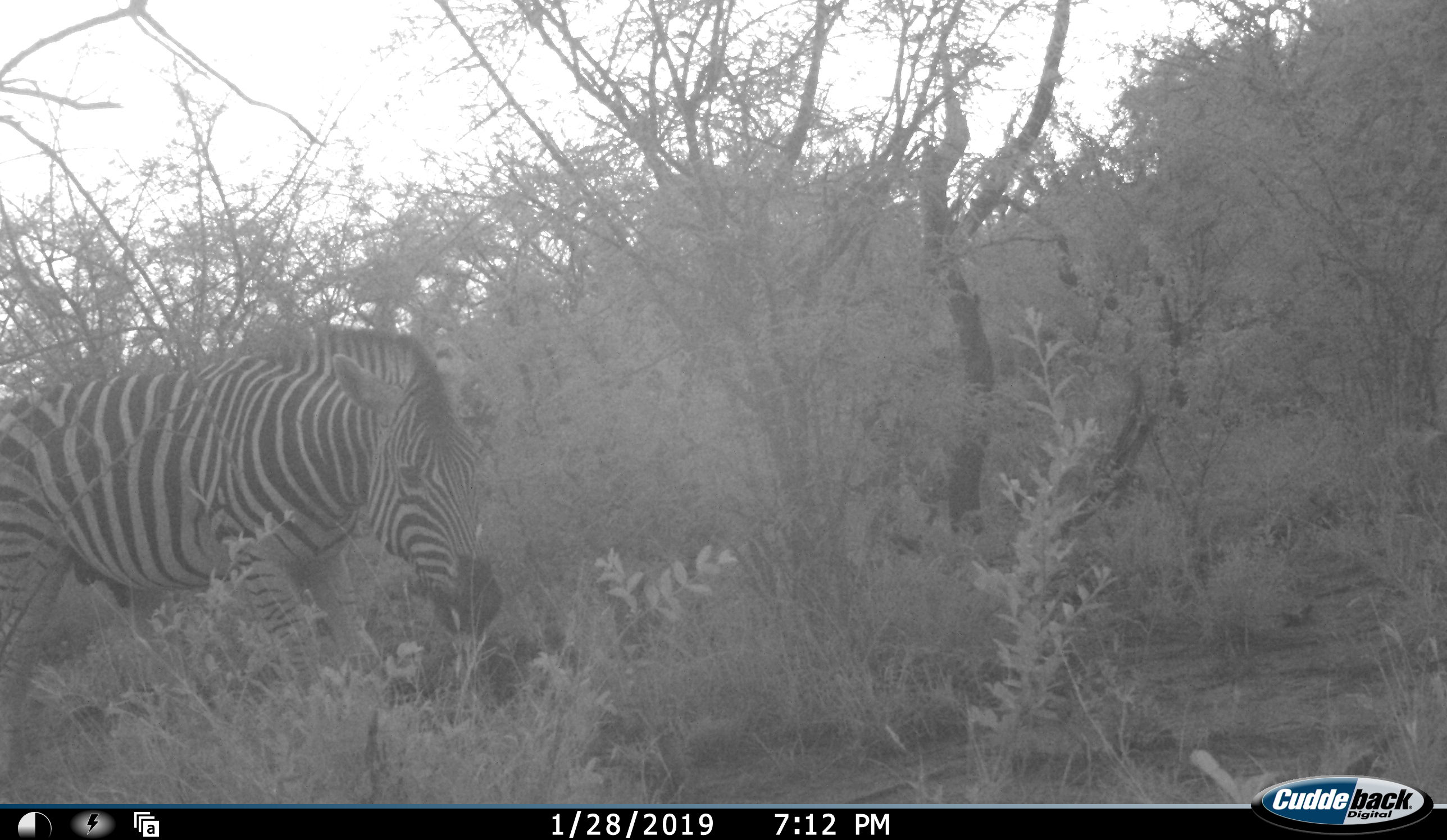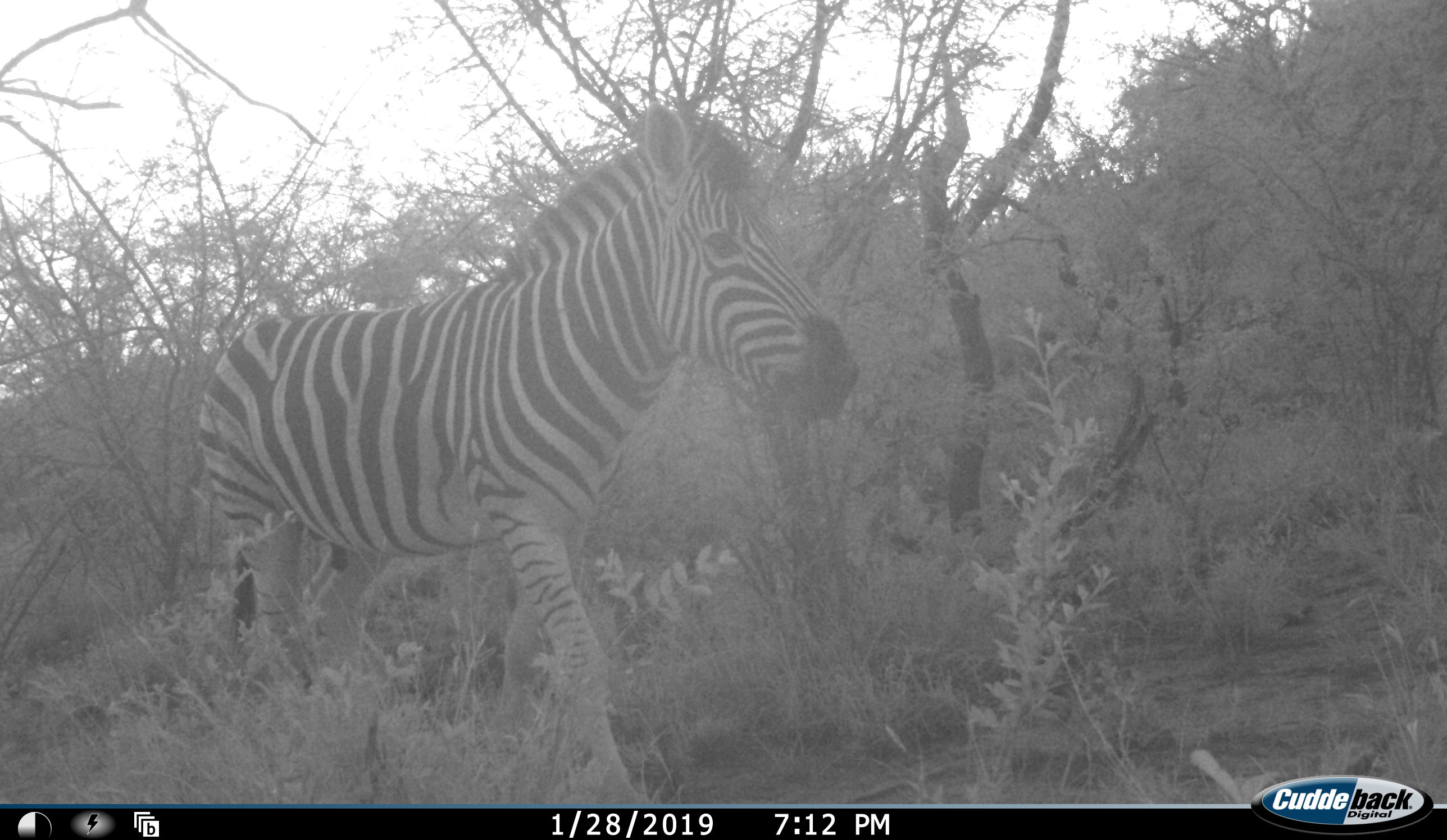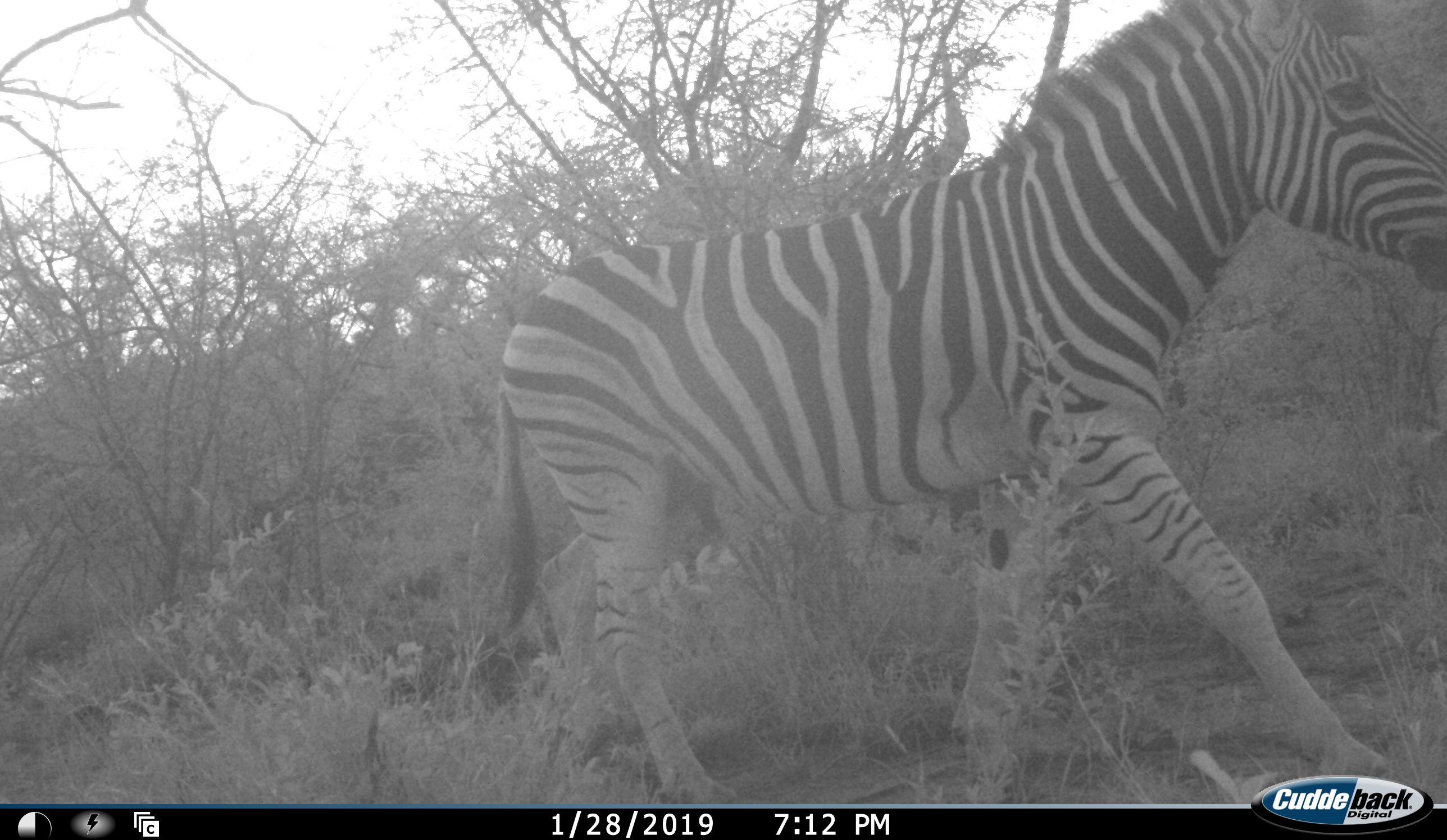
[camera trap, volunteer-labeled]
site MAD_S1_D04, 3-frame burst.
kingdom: Animalia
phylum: Chordata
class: Mammalia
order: Perissodactyla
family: Equidae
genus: Equus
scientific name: Equus quagga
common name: plains zebra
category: zebraplains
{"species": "zebraplains (plains zebra) (Equus quagga)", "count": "1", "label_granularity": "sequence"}